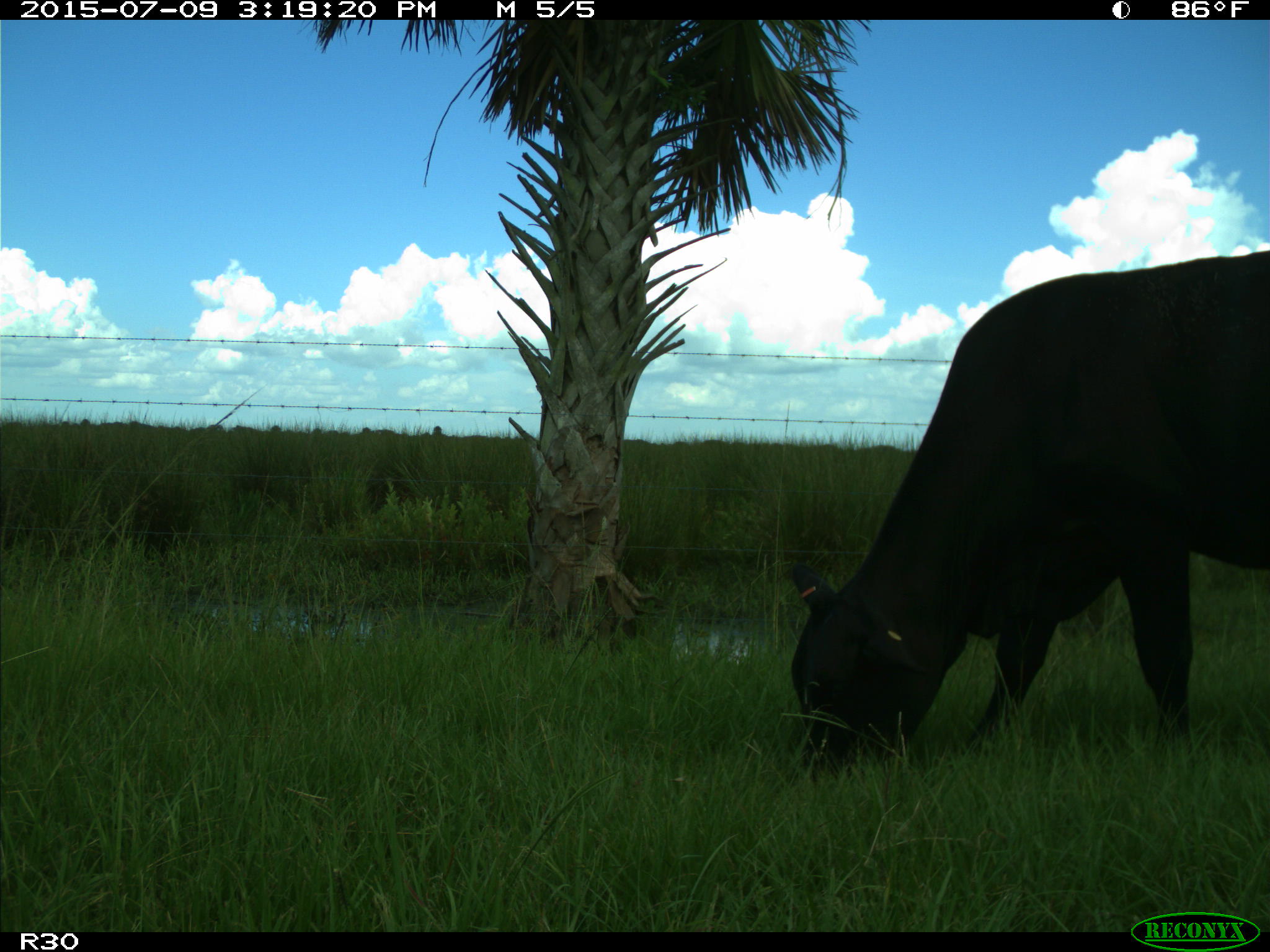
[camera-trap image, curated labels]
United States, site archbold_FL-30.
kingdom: Animalia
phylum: Chordata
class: Mammalia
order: Artiodactyla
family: Bovidae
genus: Bos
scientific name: Bos taurus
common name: domestic cow